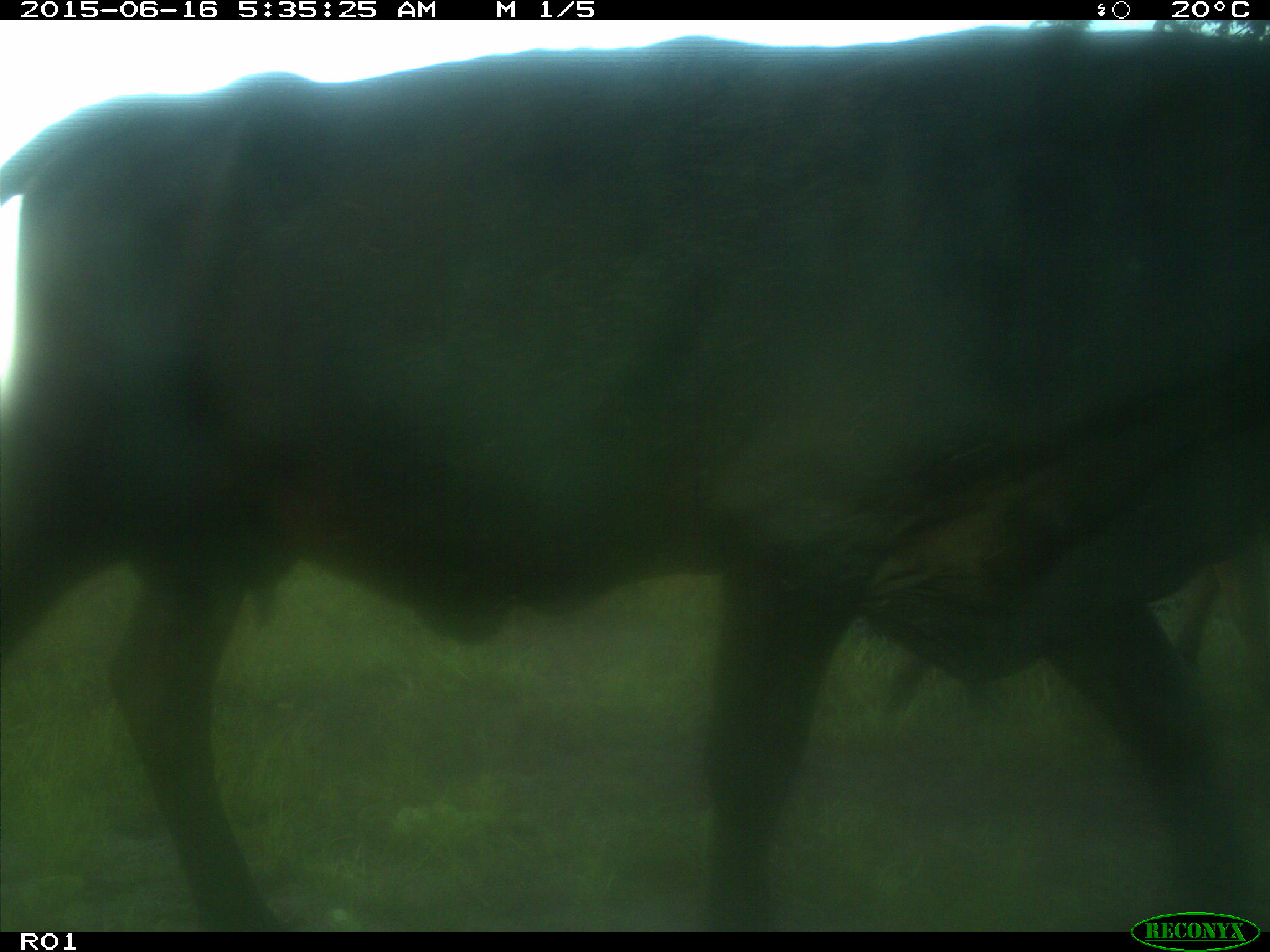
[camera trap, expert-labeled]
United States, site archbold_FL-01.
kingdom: Animalia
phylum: Chordata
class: Mammalia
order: Artiodactyla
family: Bovidae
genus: Bos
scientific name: Bos taurus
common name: domestic cow